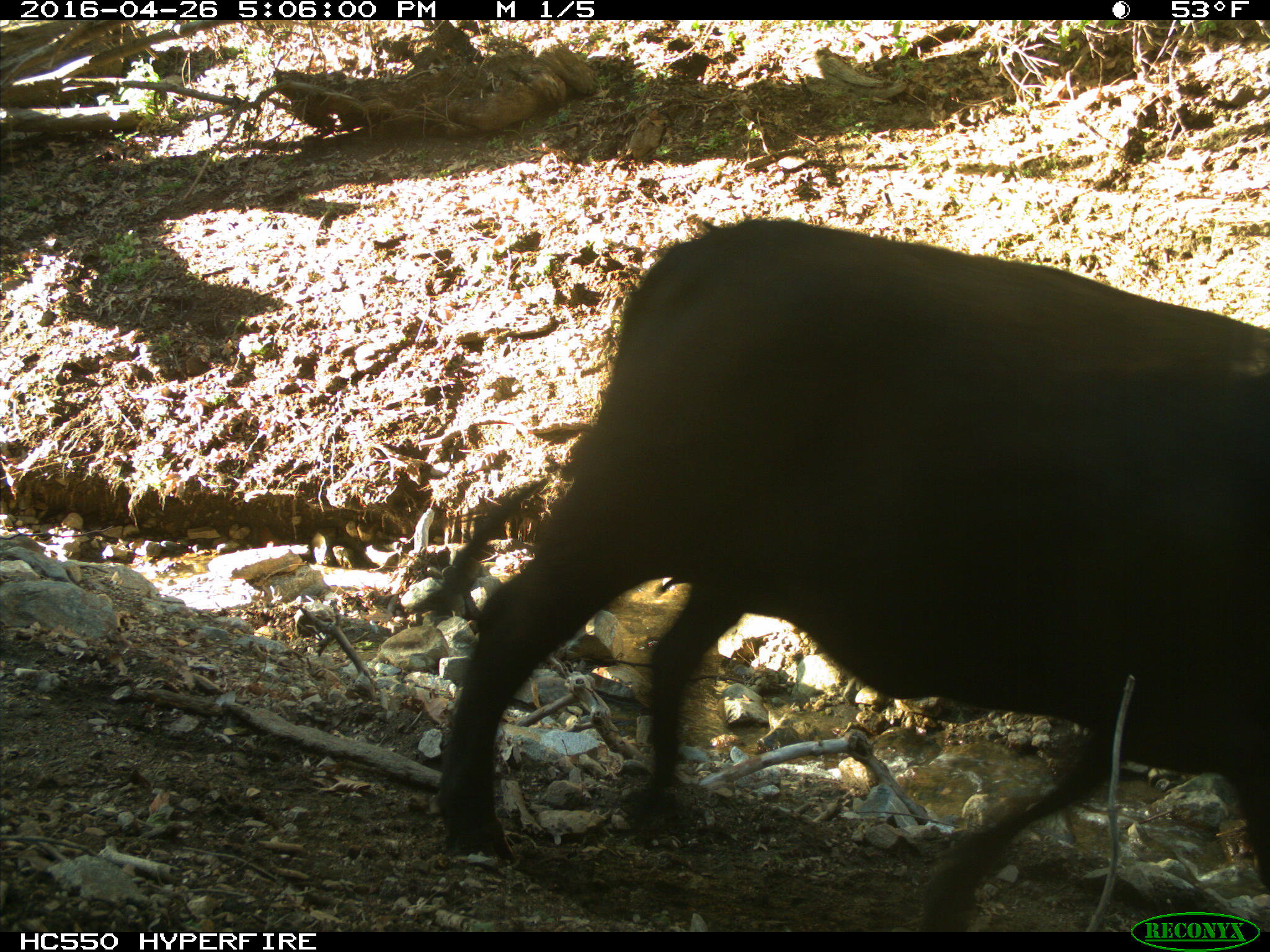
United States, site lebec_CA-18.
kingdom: Animalia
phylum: Chordata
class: Mammalia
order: Artiodactyla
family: Bovidae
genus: Bos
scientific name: Bos taurus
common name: domestic cow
Bos taurus (domestic cow).